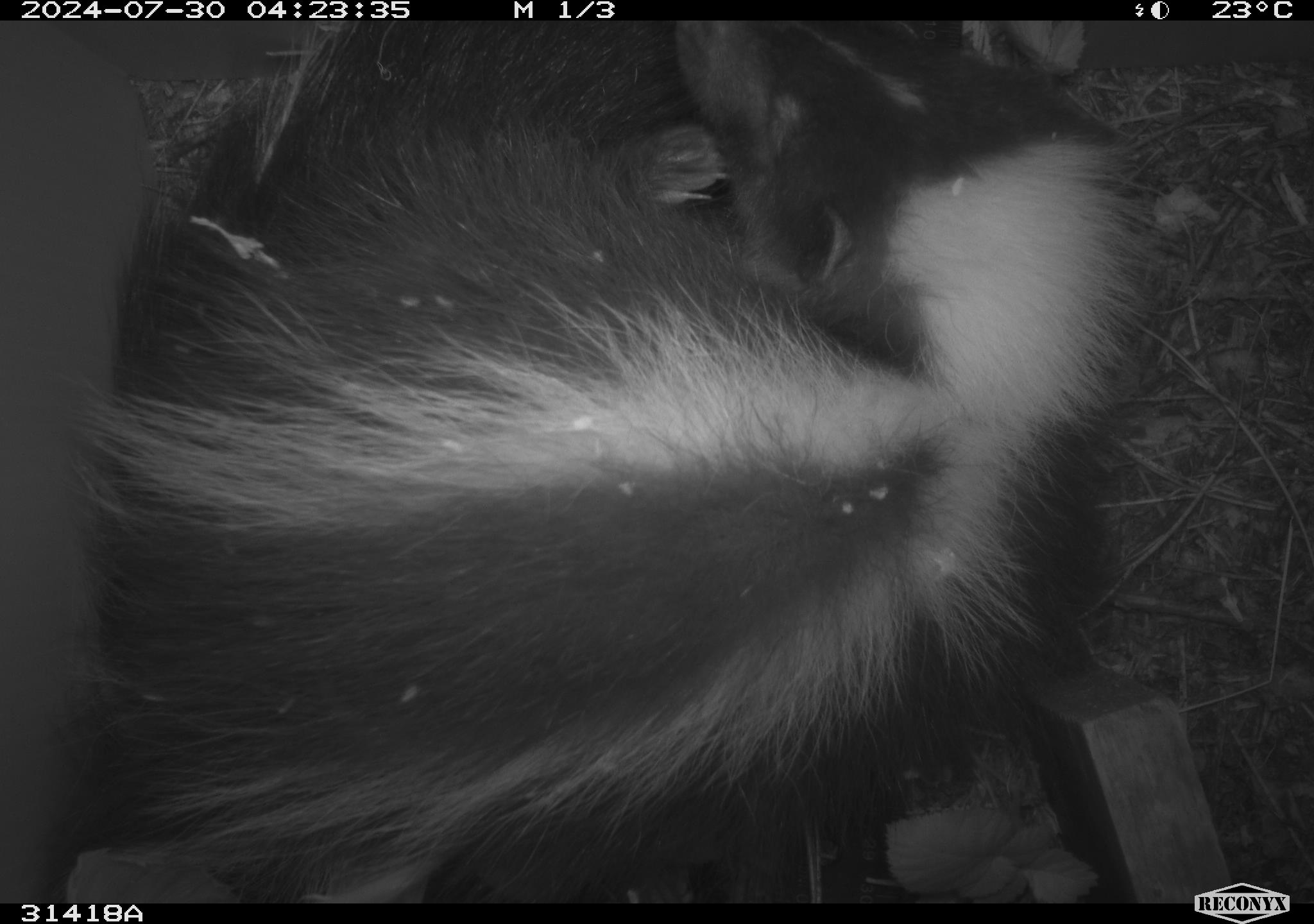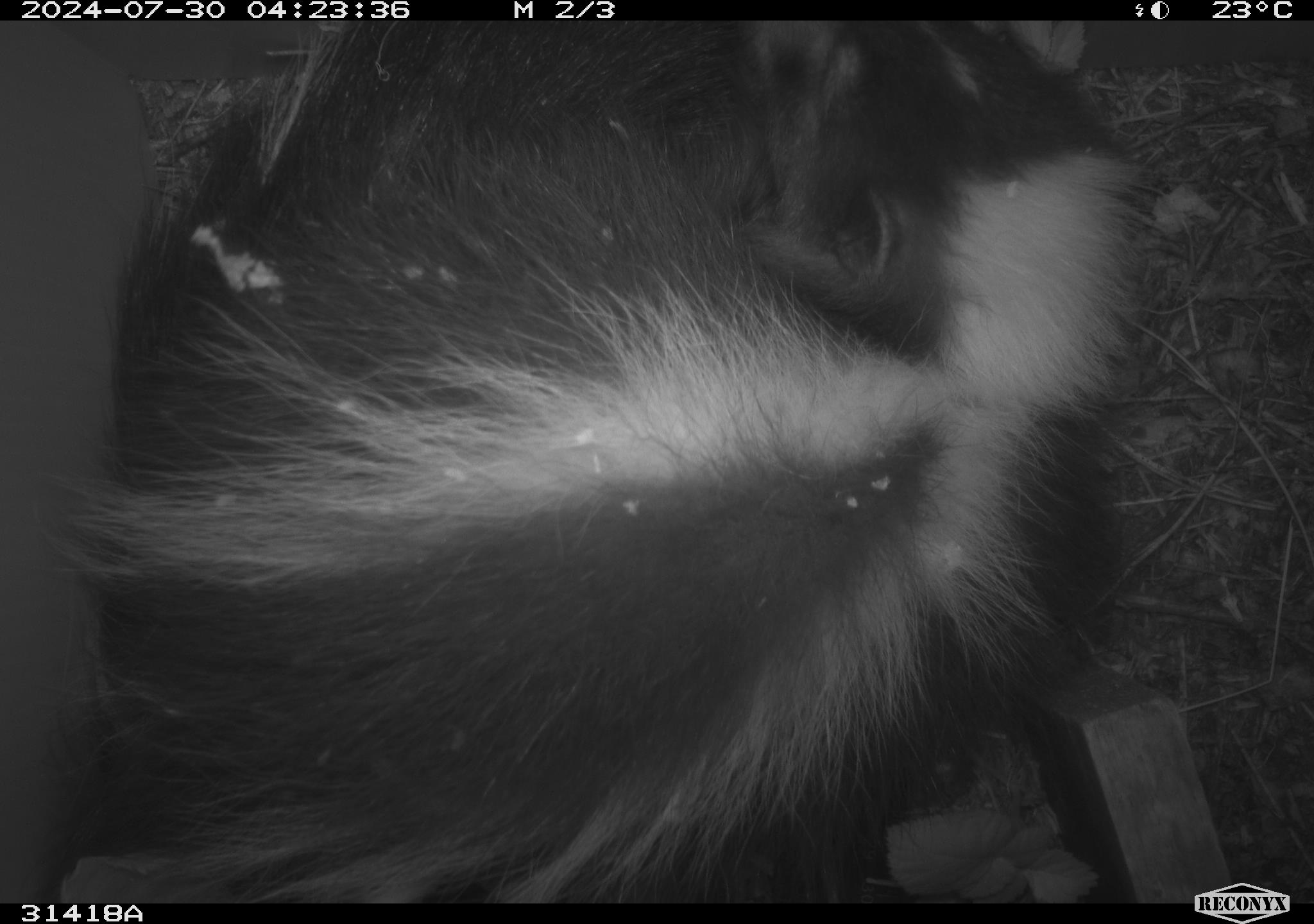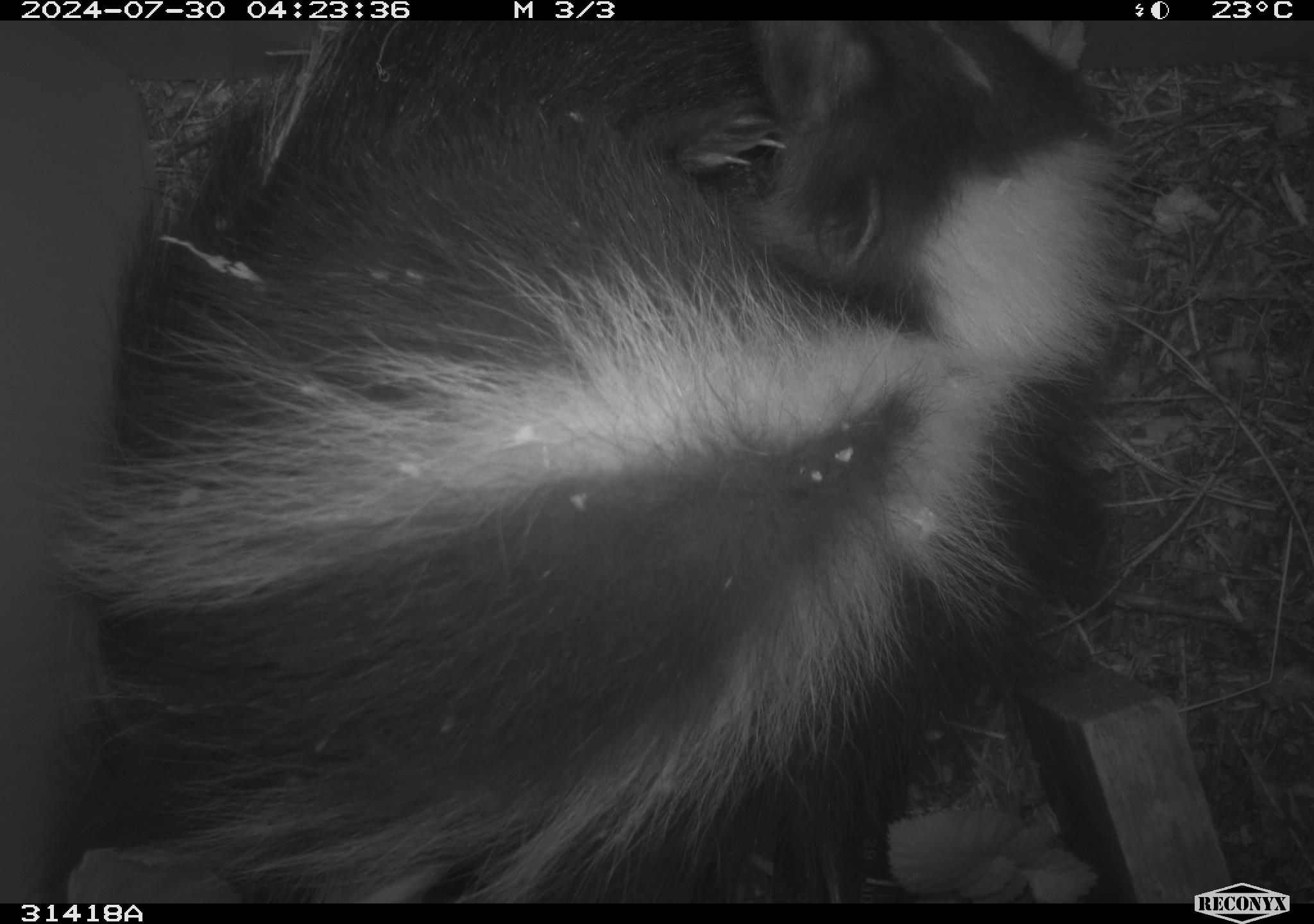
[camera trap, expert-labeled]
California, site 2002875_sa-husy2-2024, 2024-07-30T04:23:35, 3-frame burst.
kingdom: Animalia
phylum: Chordata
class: Mammalia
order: Carnivora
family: Mephitidae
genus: Mephitis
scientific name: Mephitis mephitis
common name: striped skunk